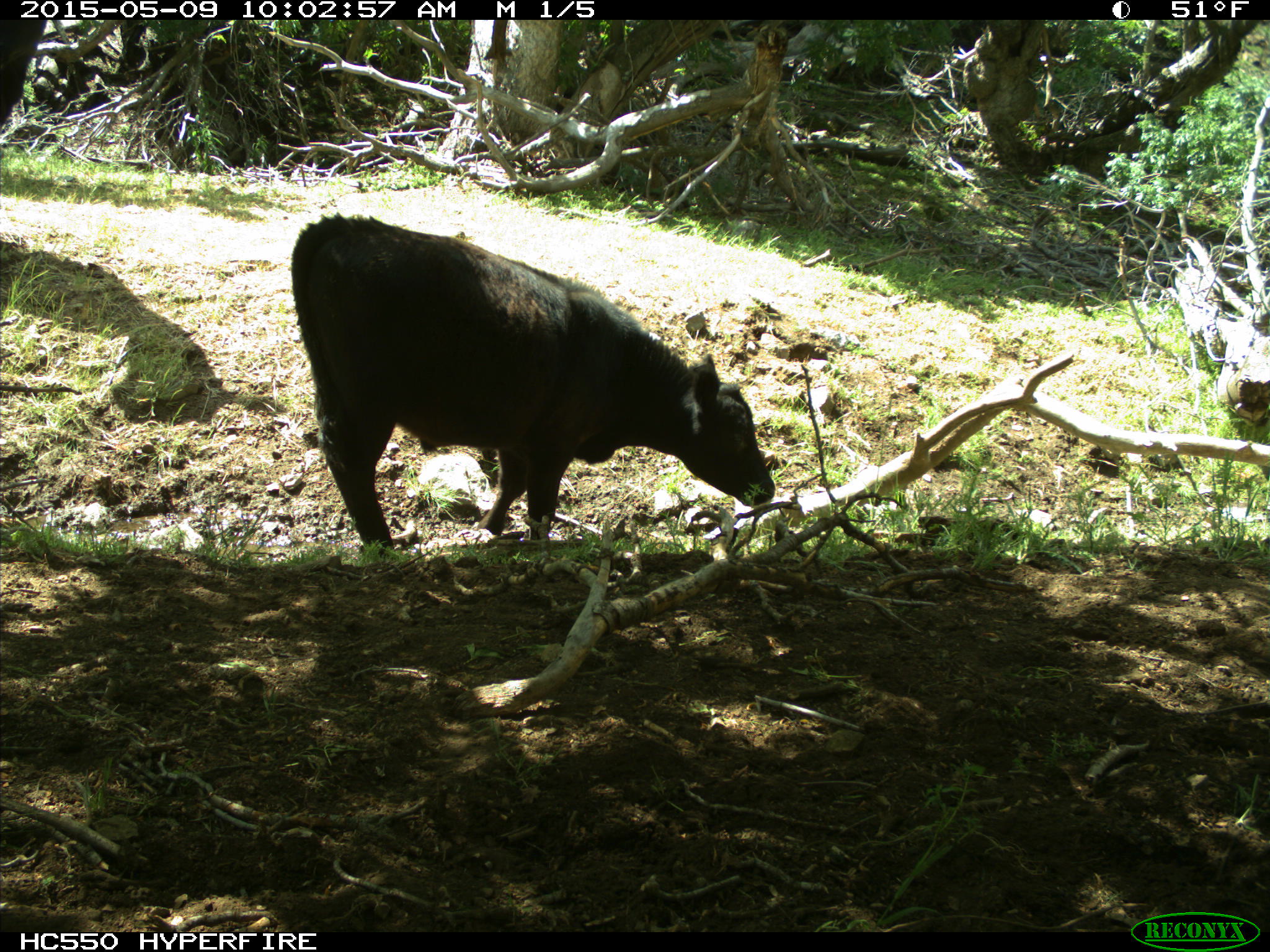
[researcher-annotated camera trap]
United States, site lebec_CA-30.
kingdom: Animalia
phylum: Chordata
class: Mammalia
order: Artiodactyla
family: Bovidae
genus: Bos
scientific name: Bos taurus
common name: domestic cow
Bos taurus (domestic cow).